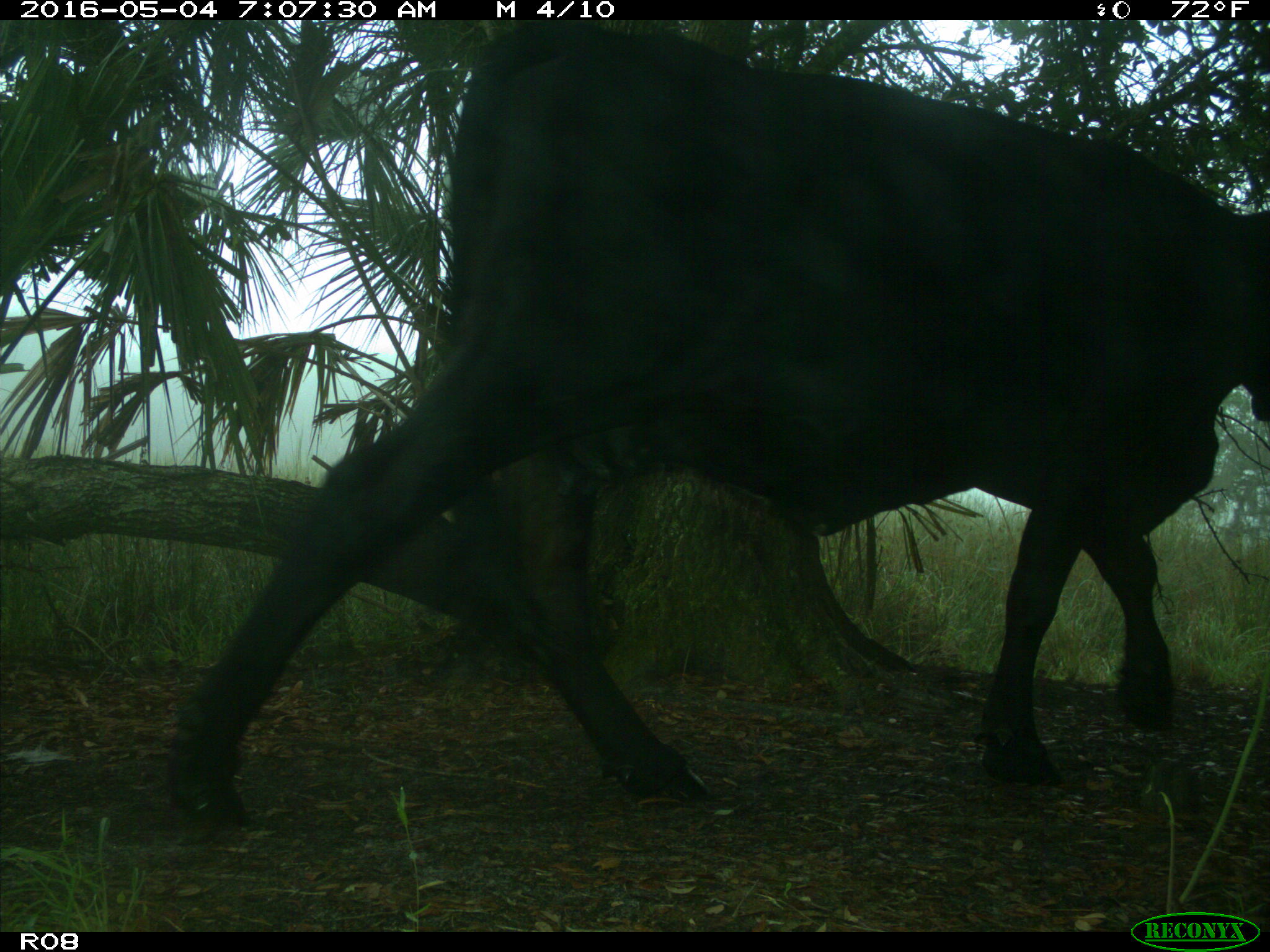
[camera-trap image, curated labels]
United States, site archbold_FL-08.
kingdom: Animalia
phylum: Chordata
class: Mammalia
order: Artiodactyla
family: Bovidae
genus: Bos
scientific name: Bos taurus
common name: domestic cow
Bos taurus (domestic cow).